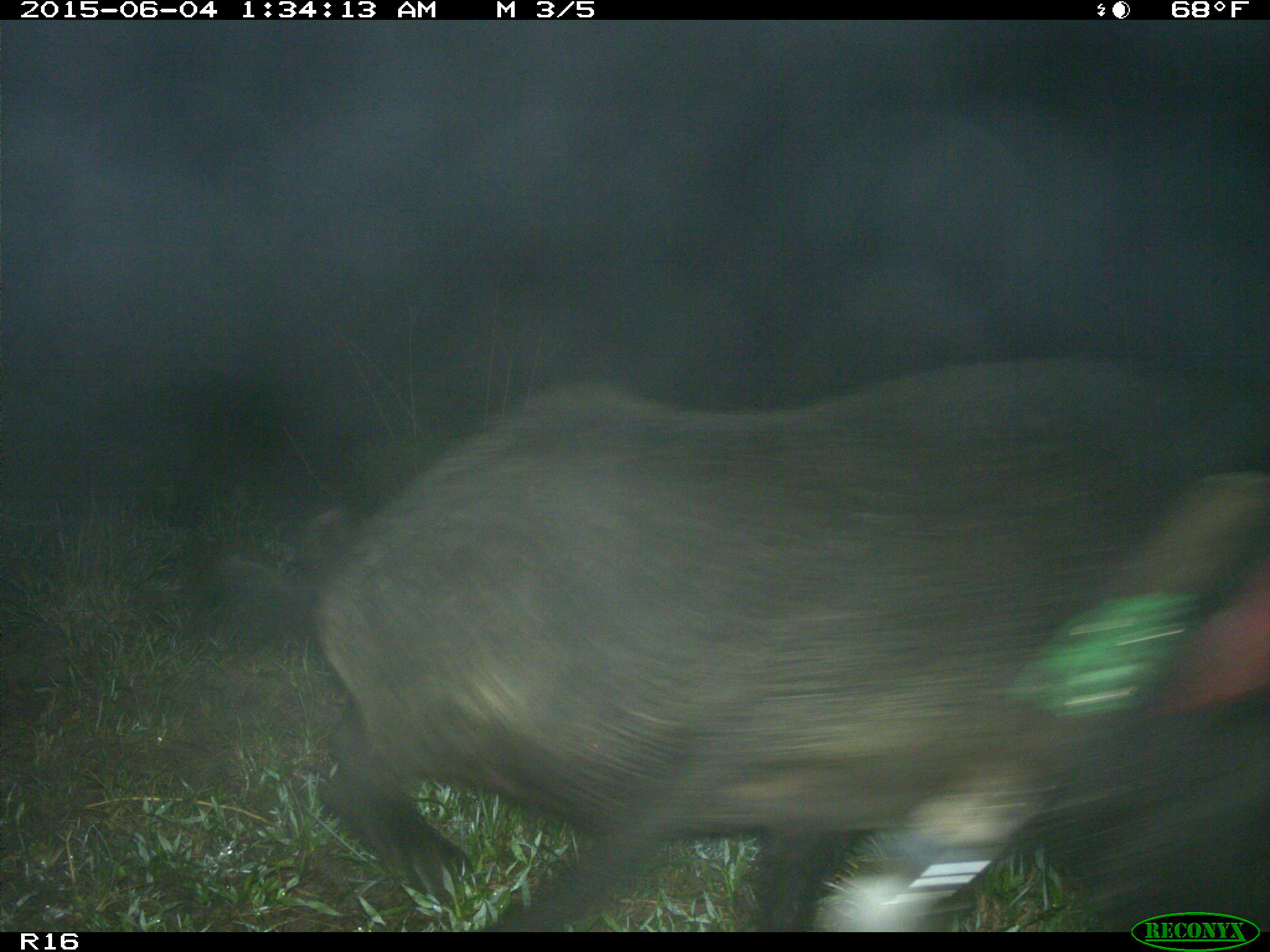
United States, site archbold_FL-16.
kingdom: Animalia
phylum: Chordata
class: Mammalia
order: Artiodactyla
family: Suidae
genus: Sus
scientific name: Sus scrofa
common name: wild boar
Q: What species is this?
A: Sus scrofa (wild boar).